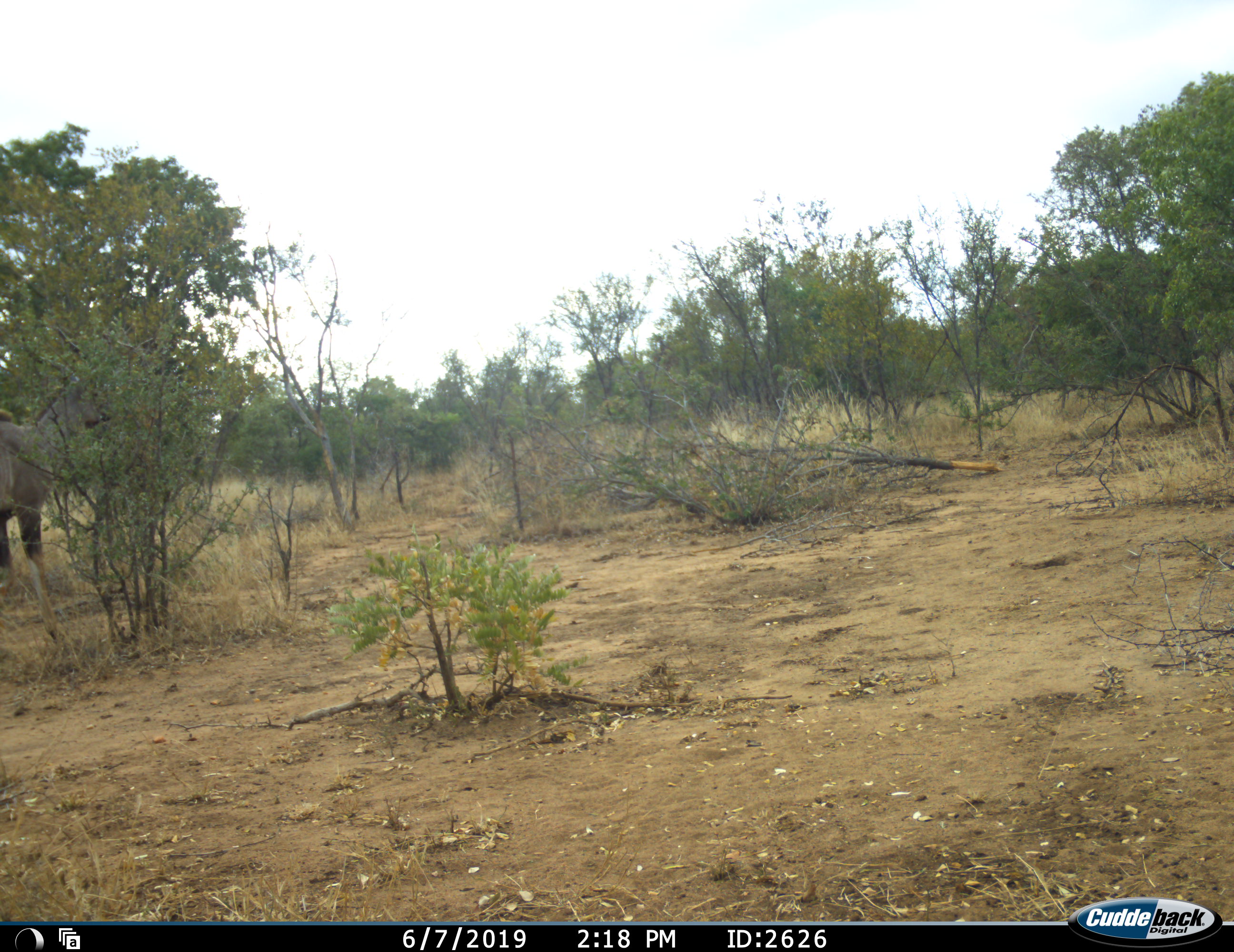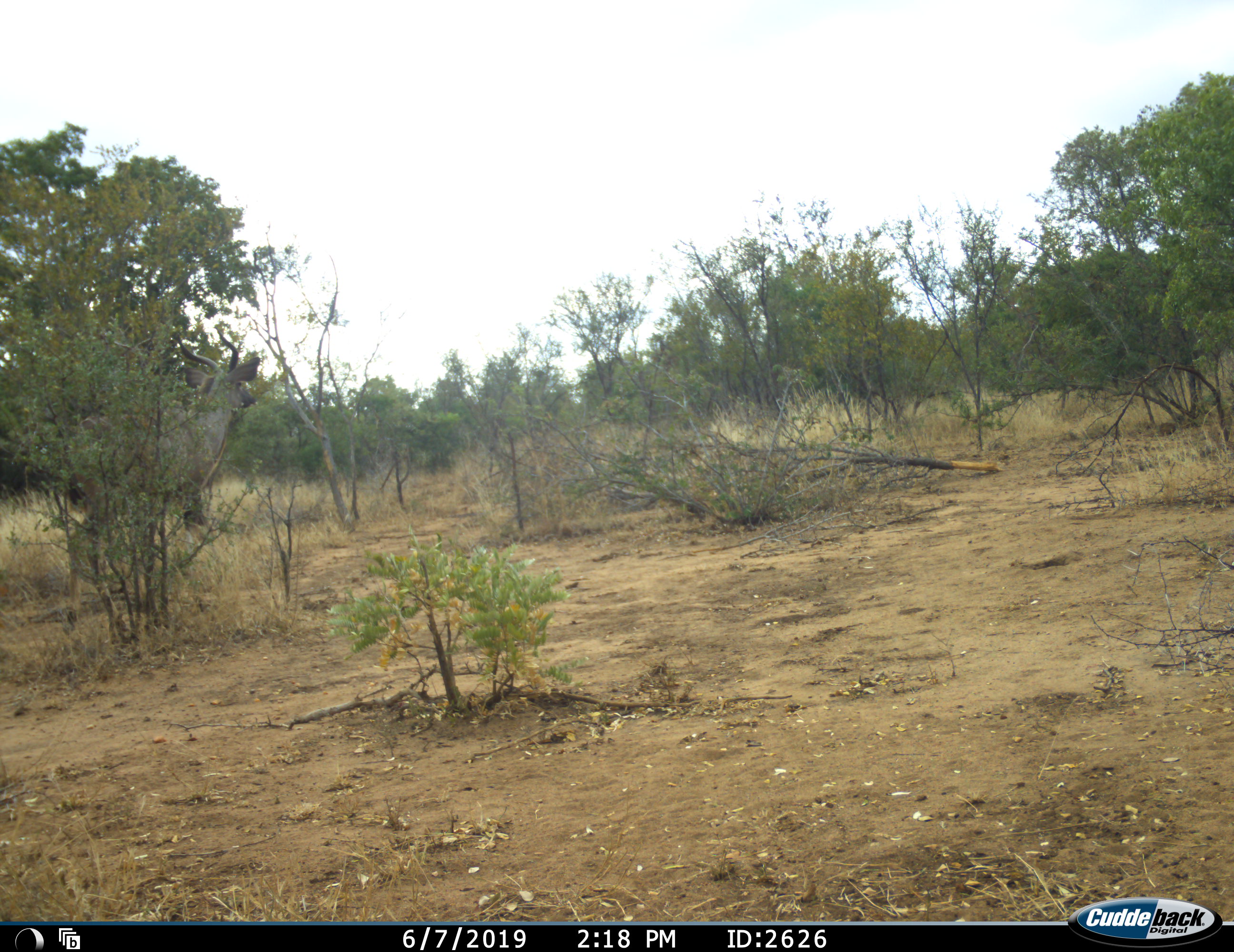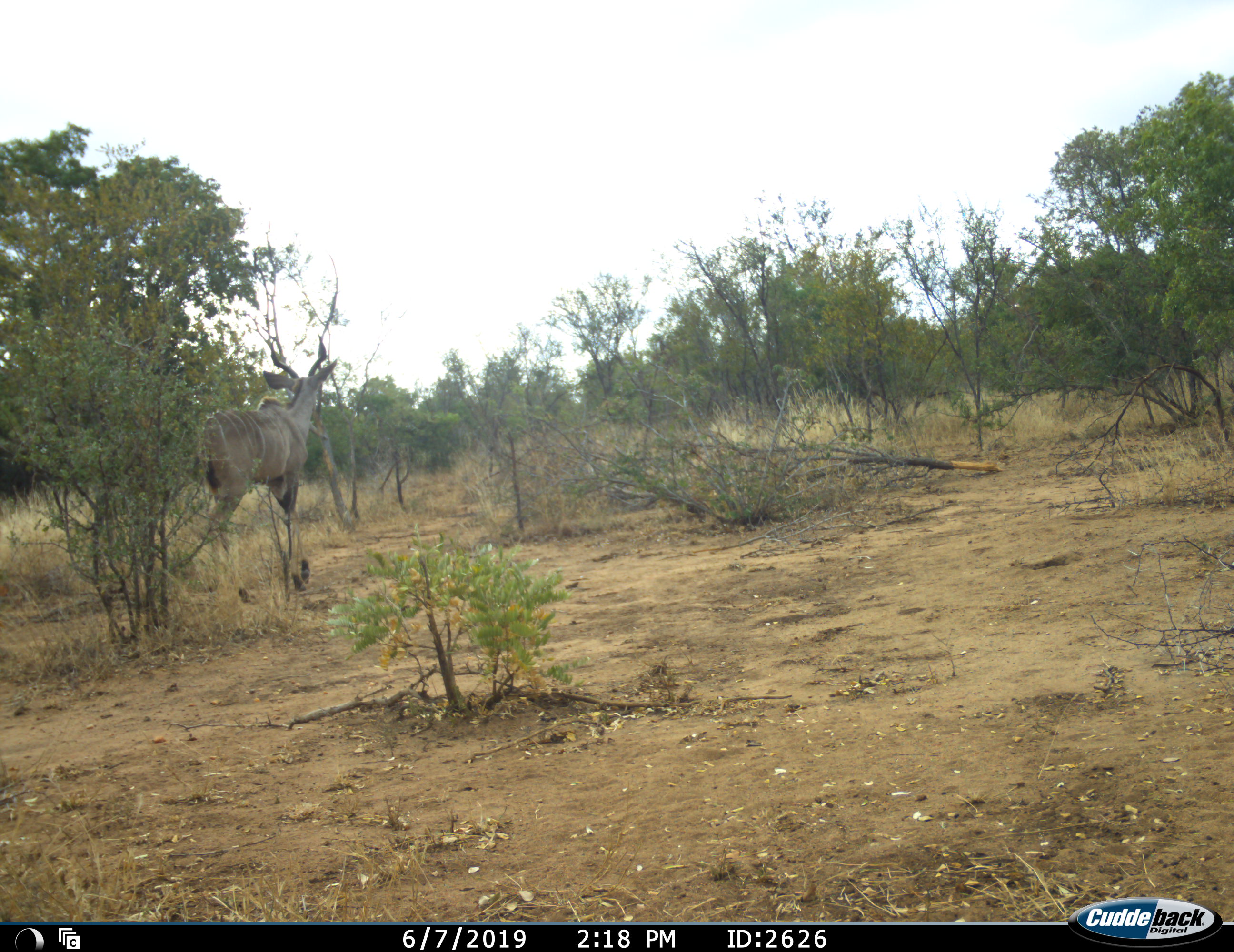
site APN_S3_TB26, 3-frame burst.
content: unidentified animal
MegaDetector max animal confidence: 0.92